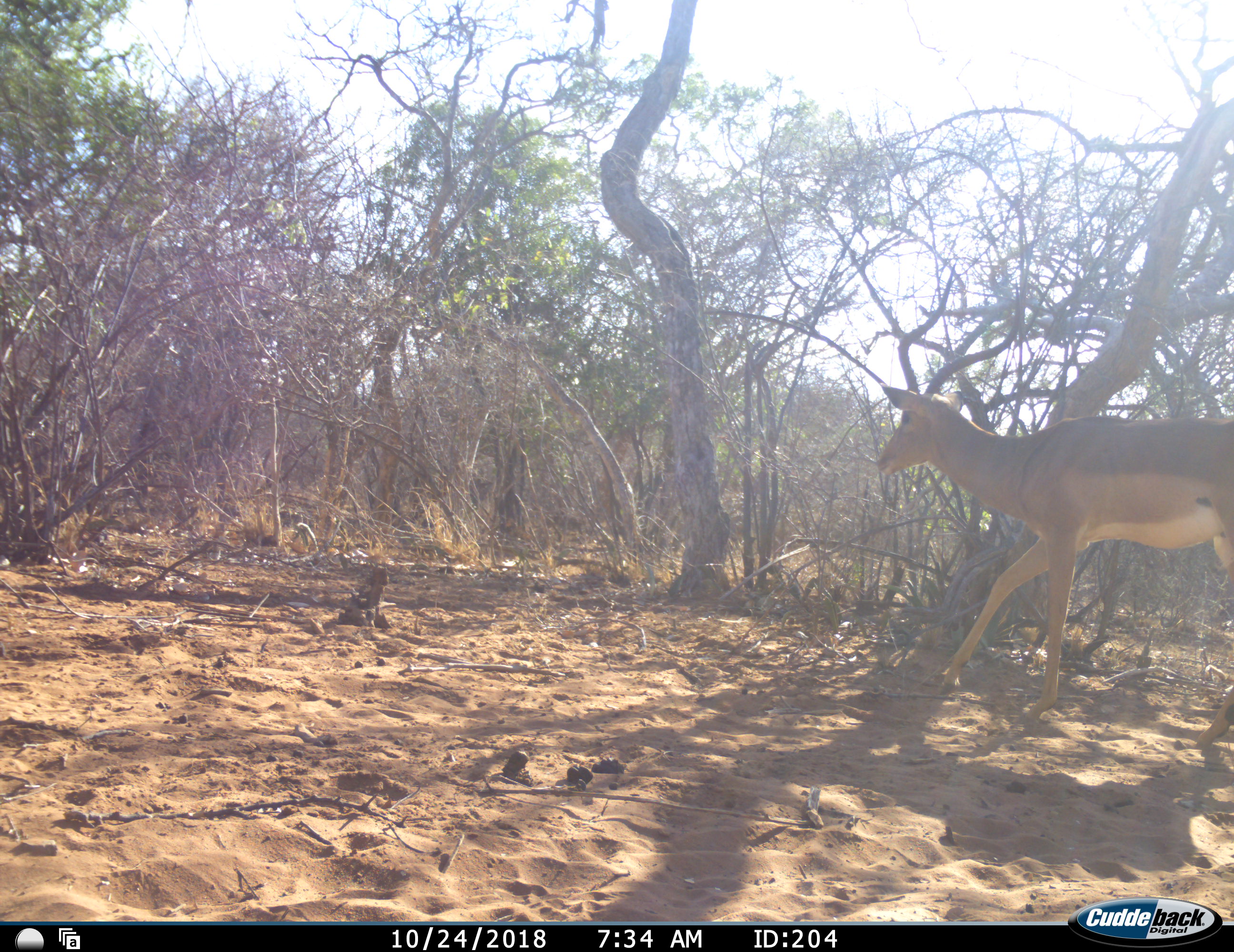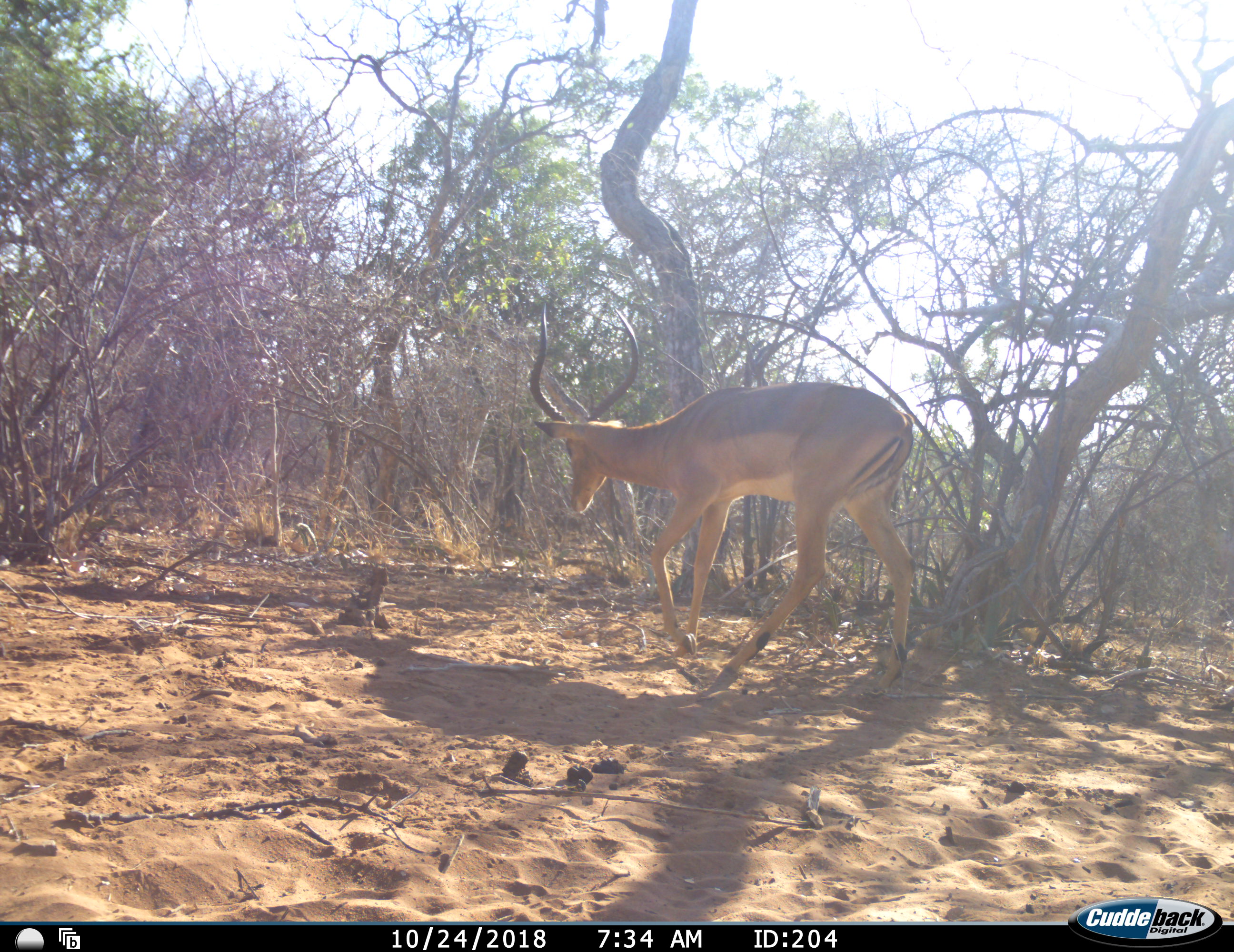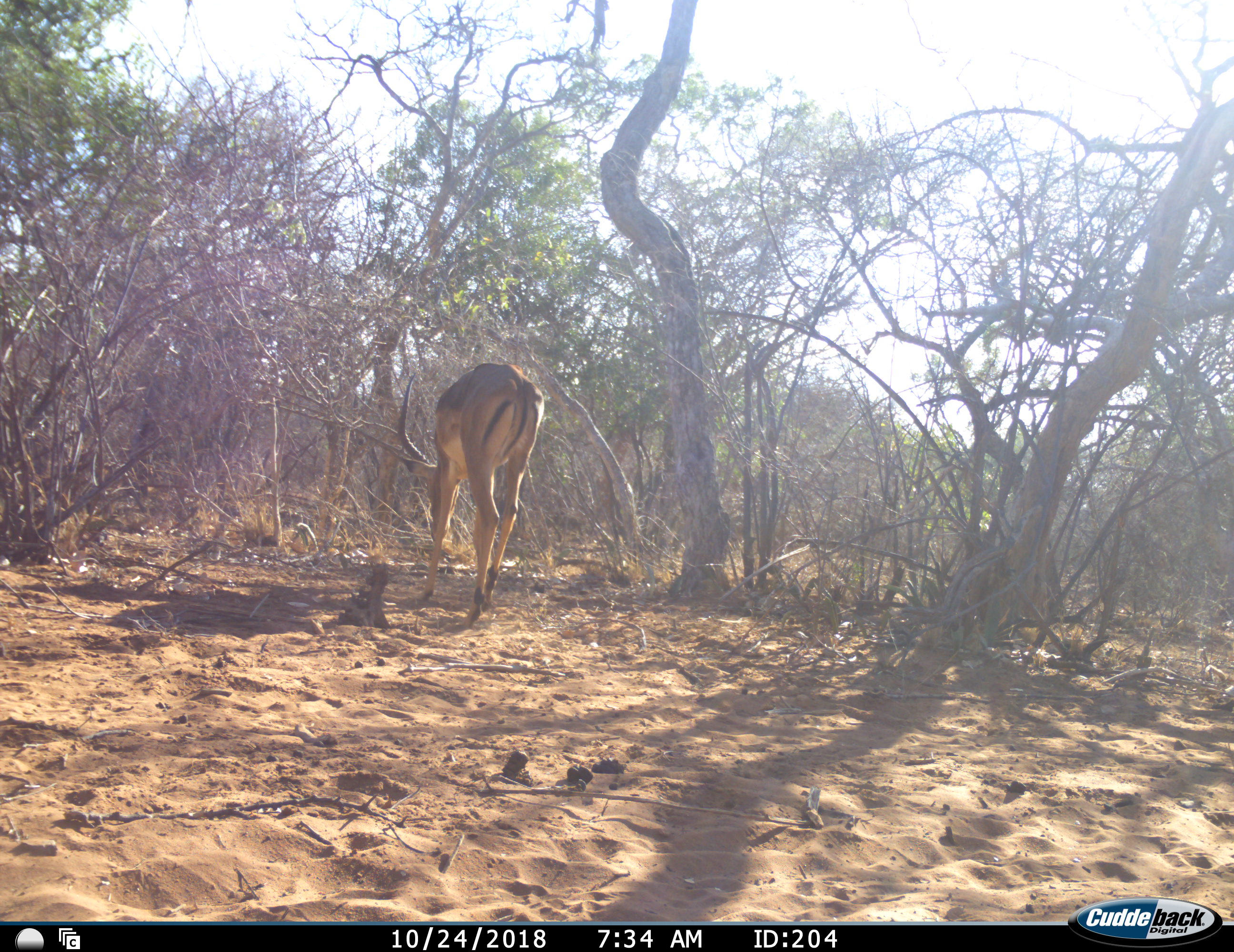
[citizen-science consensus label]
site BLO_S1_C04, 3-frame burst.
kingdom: Animalia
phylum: Chordata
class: Mammalia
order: Artiodactyla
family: Bovidae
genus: Aepyceros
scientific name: Aepyceros melampus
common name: impala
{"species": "impala (Aepyceros melampus)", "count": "1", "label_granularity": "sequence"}